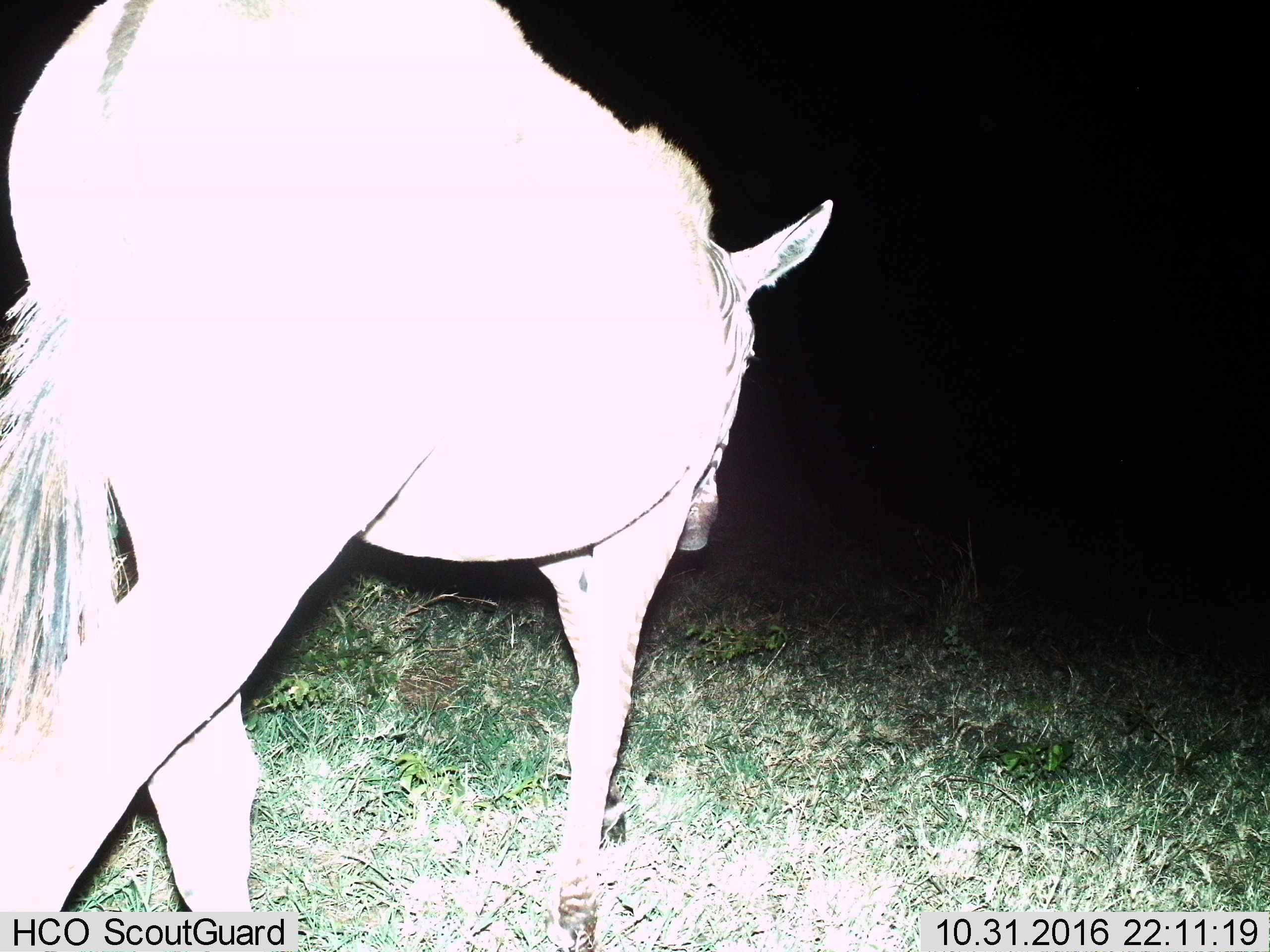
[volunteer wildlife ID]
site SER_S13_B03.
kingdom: Animalia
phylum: Chordata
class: Mammalia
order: Perissodactyla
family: Equidae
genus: Equus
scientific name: Equus quagga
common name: plains zebra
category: zebraplains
Zebraplains (plains zebra) (Equus quagga), count 1. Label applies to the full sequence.